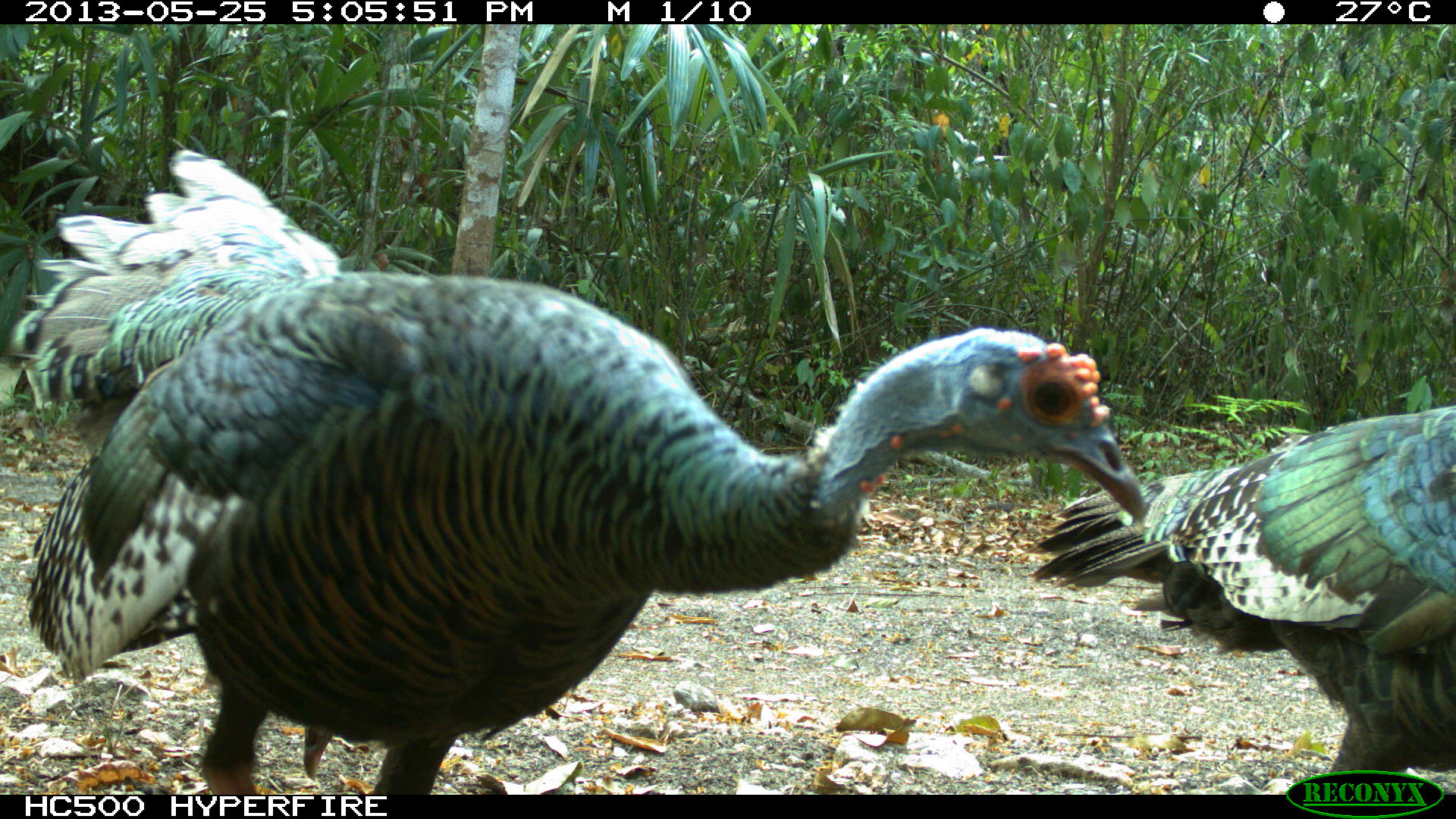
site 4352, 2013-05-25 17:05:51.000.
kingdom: Animalia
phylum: Chordata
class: Aves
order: Galliformes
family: Phasianidae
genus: Meleagris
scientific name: Meleagris ocellata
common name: ocellated turkey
Meleagris ocellata (ocellated turkey), count 4.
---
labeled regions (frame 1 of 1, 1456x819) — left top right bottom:
meleagris ocellata: 6 146 1147 794; 1031 399 1456 793